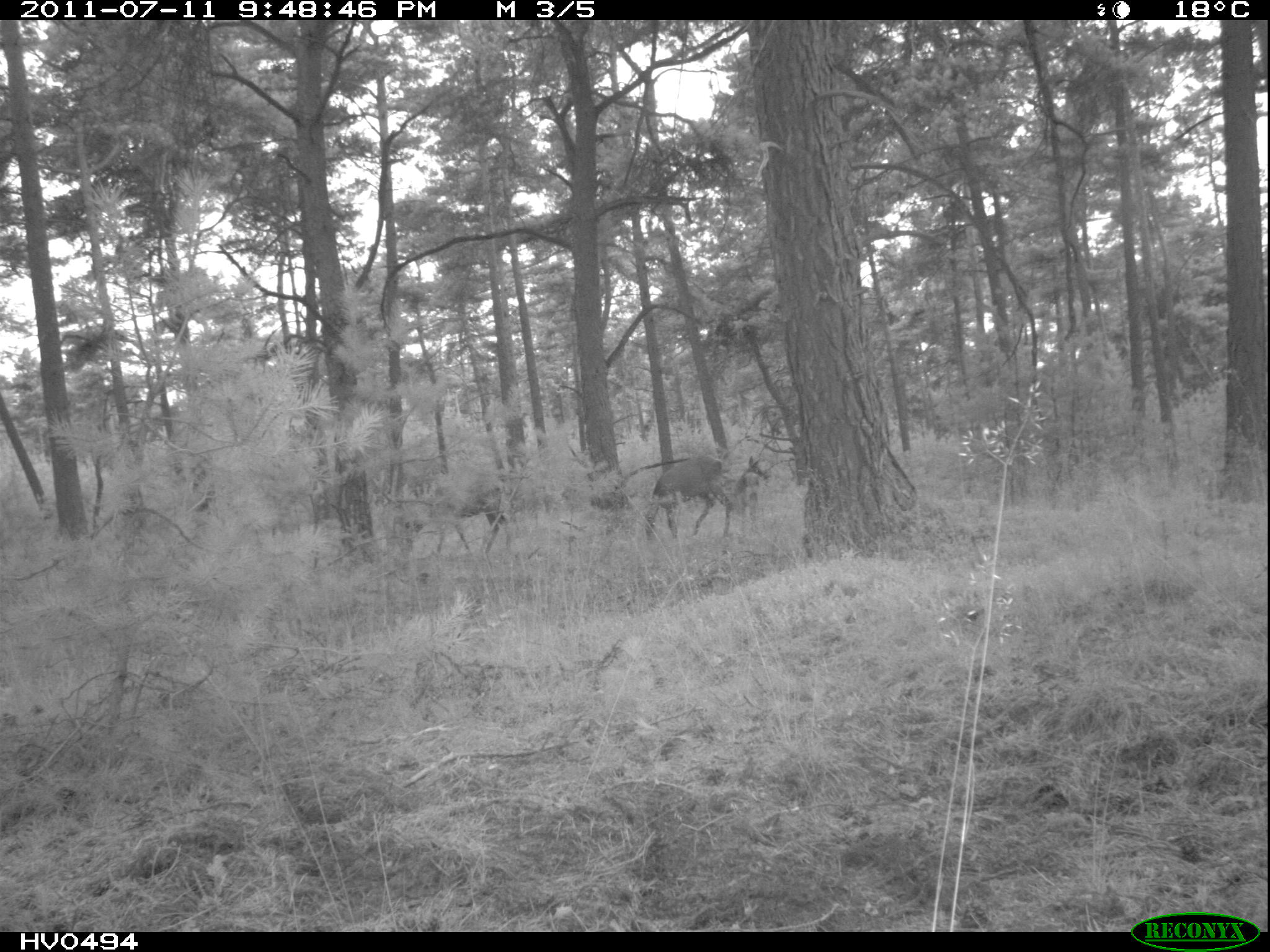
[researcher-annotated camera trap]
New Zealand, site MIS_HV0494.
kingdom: Animalia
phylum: Chordata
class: Mammalia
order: Artiodactyla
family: Cervidae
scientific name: Cervidae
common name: deer